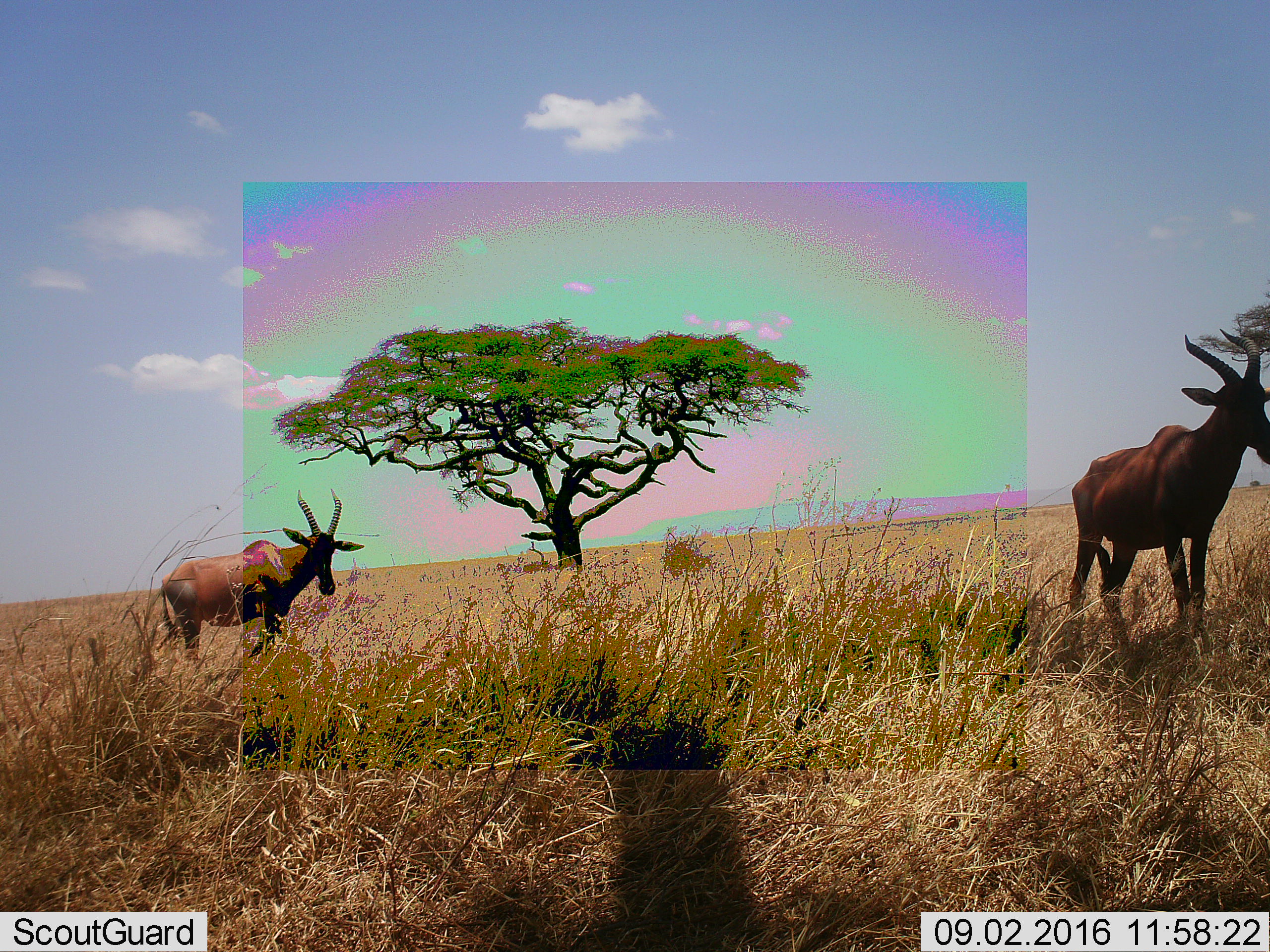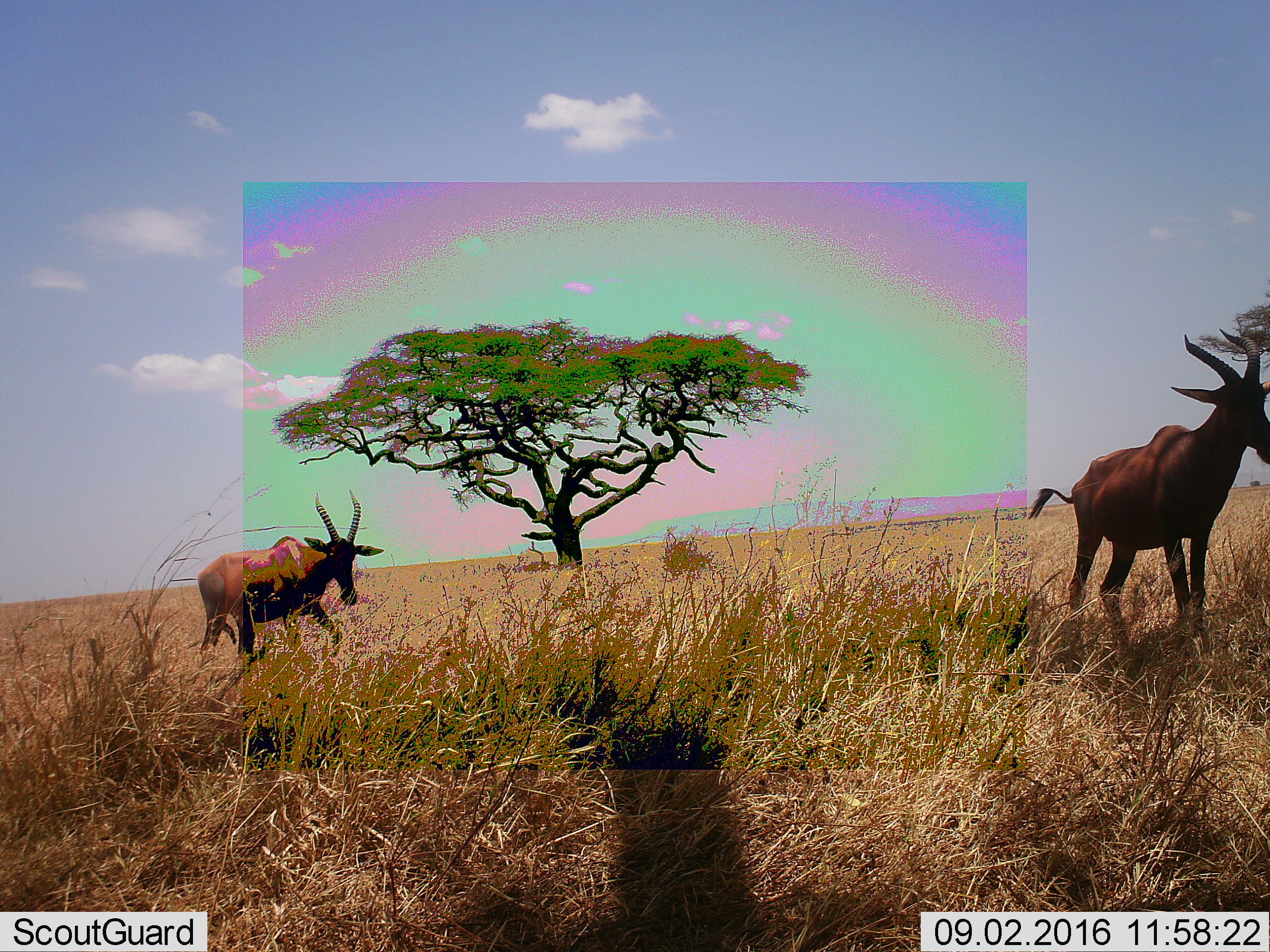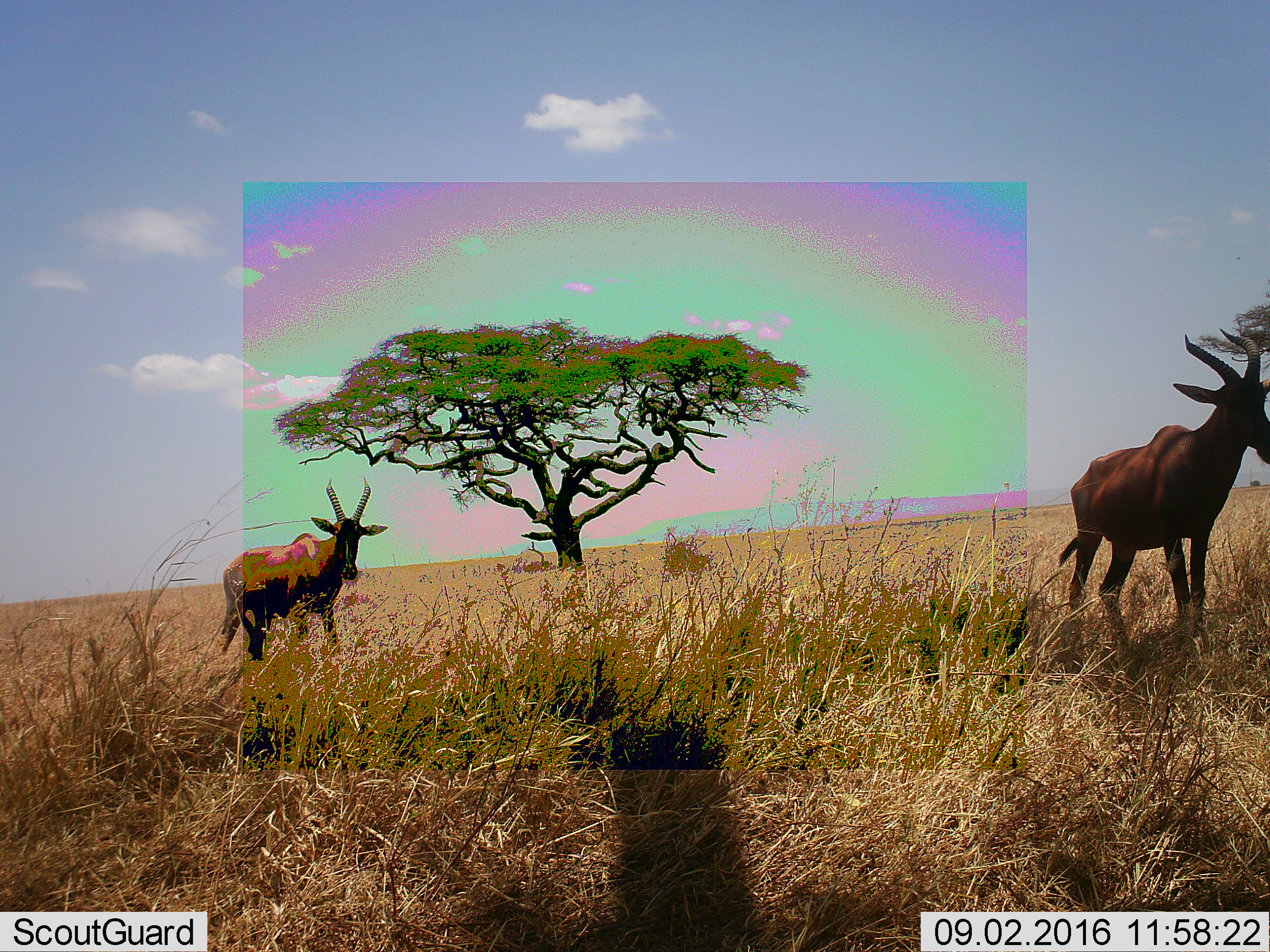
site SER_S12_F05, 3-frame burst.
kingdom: Animalia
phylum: Chordata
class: Mammalia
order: Artiodactyla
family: Bovidae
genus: Damaliscus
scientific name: Damaliscus lunatus jimela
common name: topi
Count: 2.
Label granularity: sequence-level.